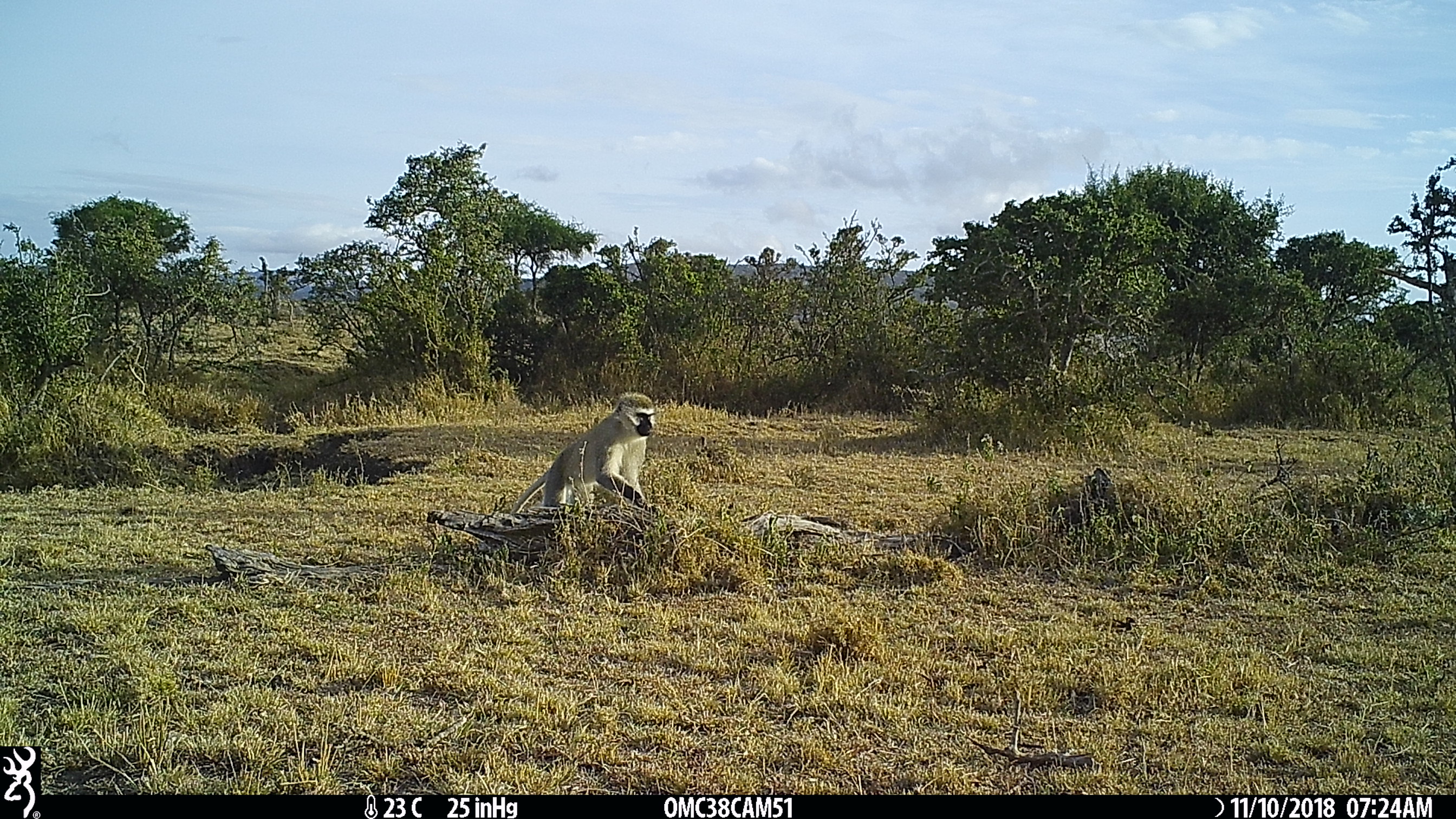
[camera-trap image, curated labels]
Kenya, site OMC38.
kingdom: Animalia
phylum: Chordata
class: Mammalia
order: Primates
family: Cercopithecidae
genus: Chlorocebus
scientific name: Chlorocebus pygerythrus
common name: vervet monkey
Vervet monkey (Chlorocebus pygerythrus).